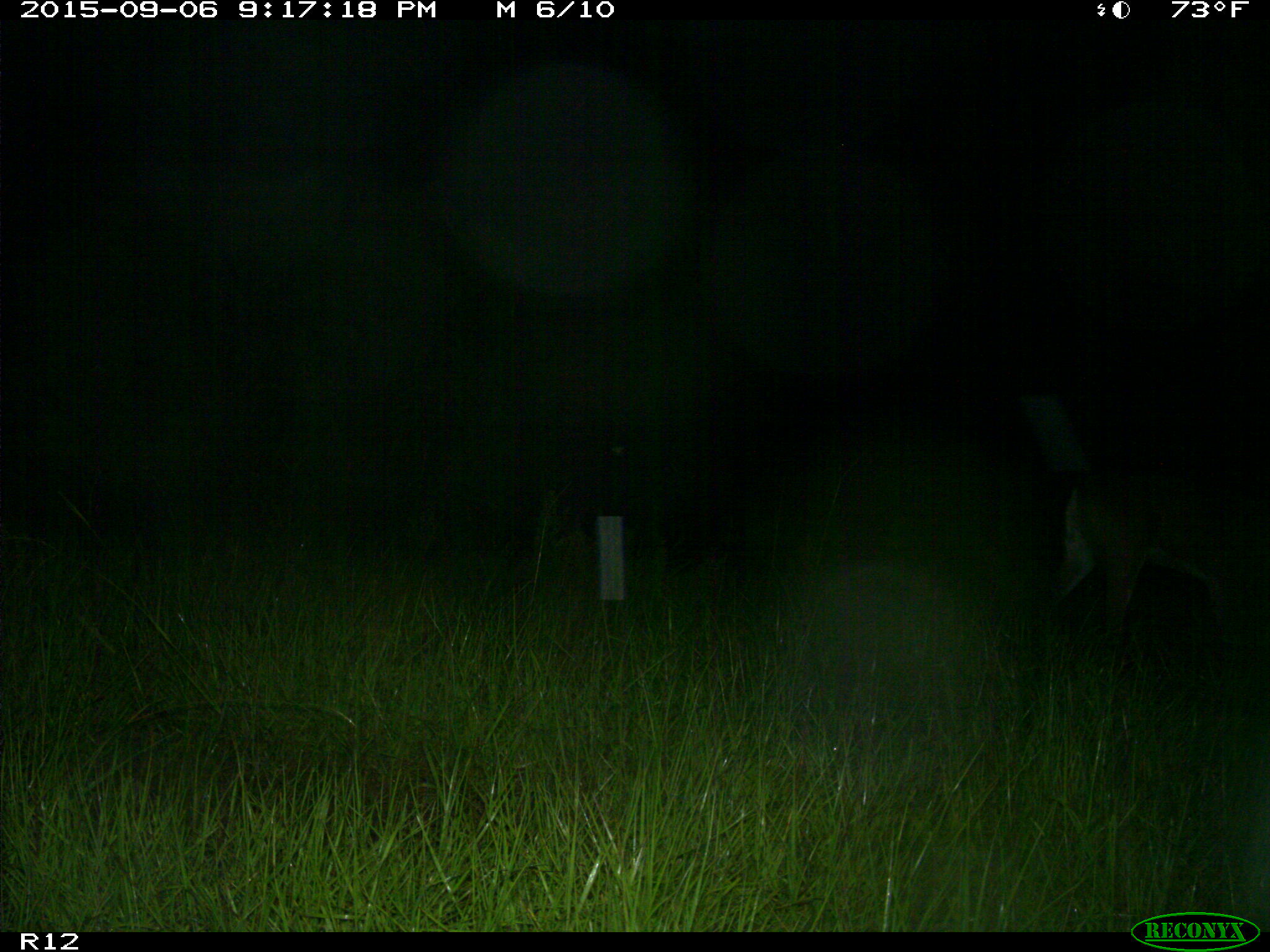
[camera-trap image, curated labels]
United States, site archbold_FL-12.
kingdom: Animalia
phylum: Chordata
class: Mammalia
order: Artiodactyla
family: Cervidae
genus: Odocoileus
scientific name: Odocoileus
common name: deer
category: unidentified deer